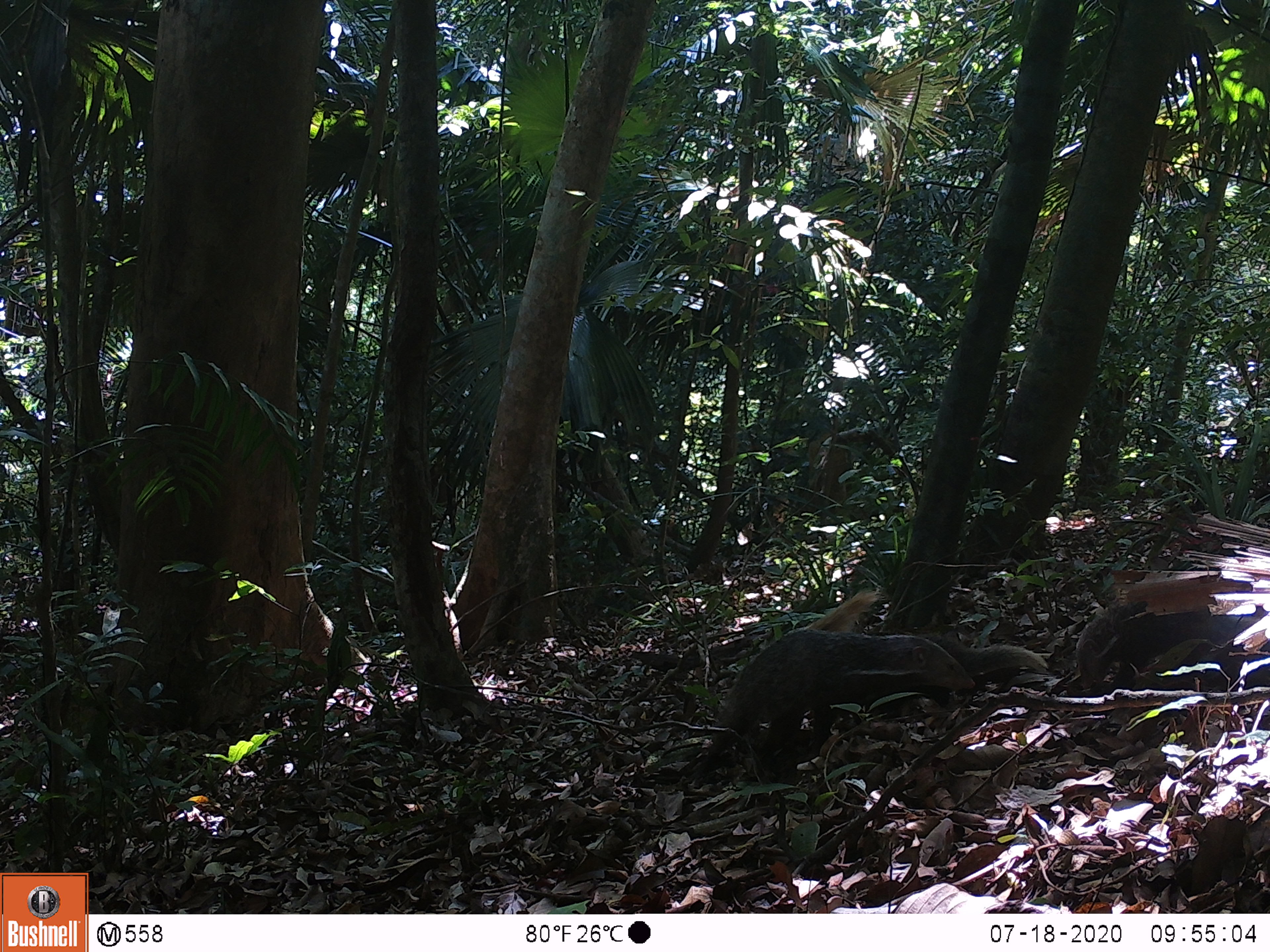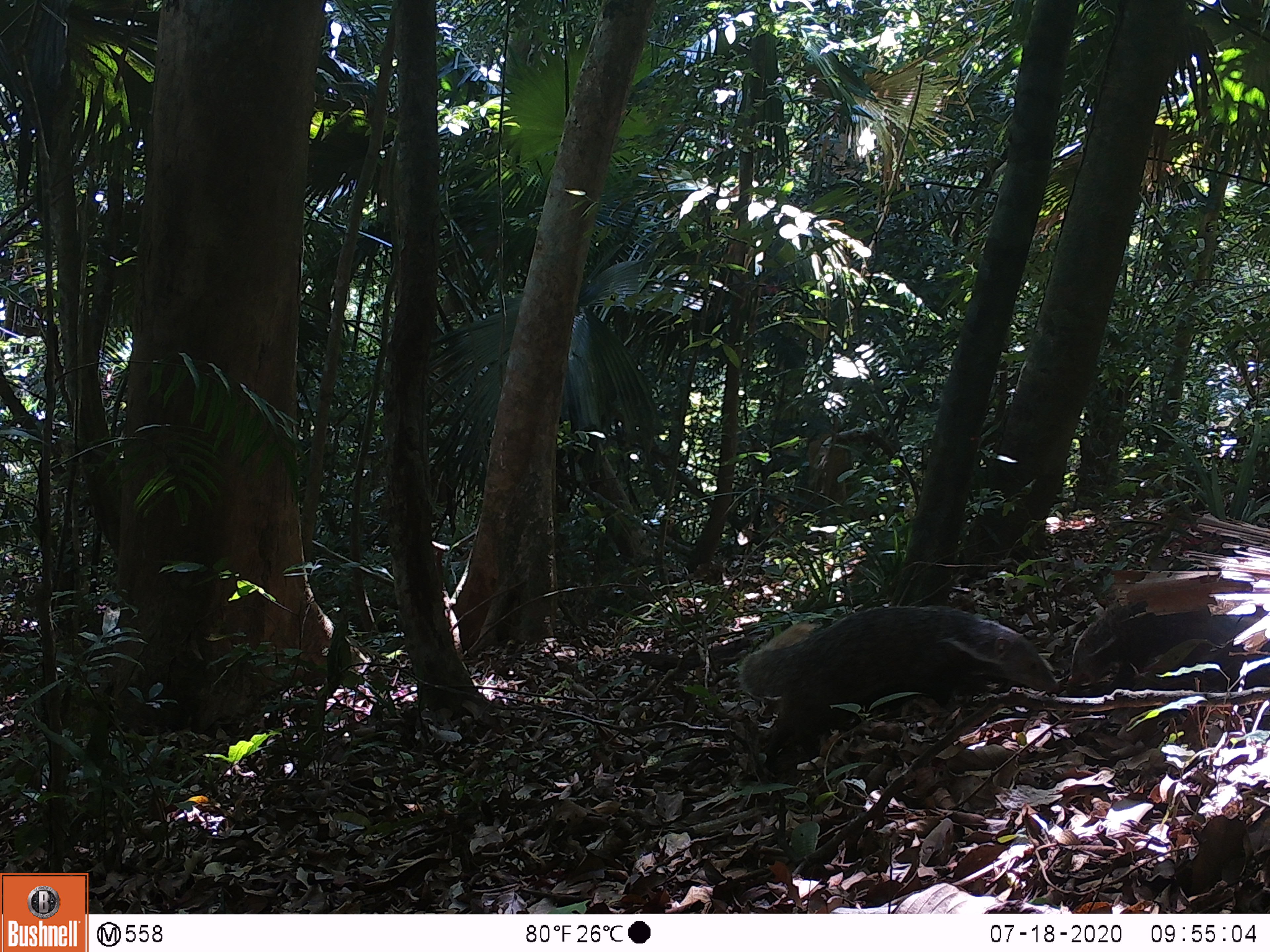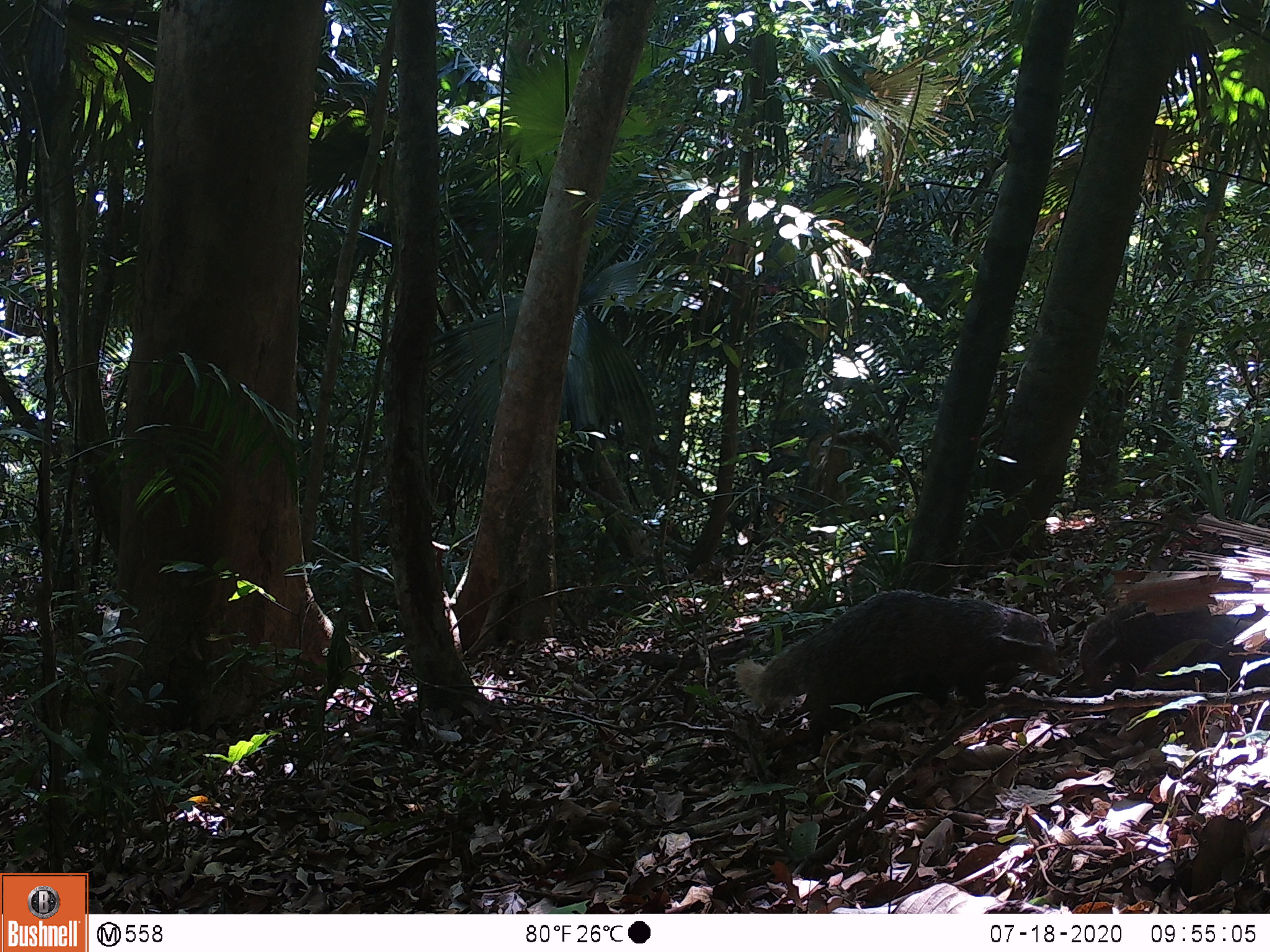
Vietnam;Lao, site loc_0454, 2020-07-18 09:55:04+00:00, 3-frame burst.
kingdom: Animalia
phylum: Chordata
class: Mammalia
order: Carnivora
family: Herpestidae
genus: Urva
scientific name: Urva urva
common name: crab-eating mongoose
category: crab eating mongoose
Crab eating mongoose (crab-eating mongoose) (Urva urva). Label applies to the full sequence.